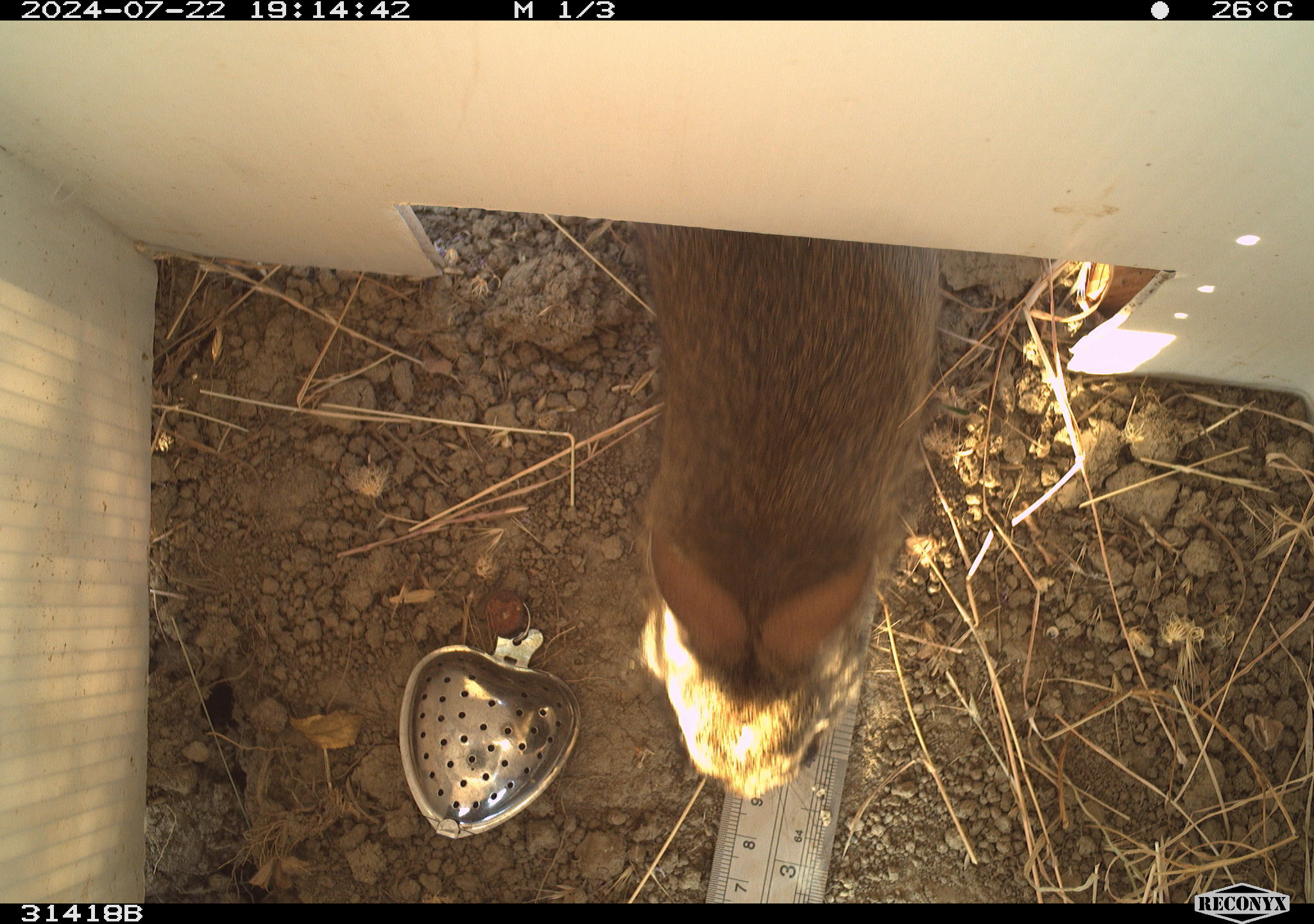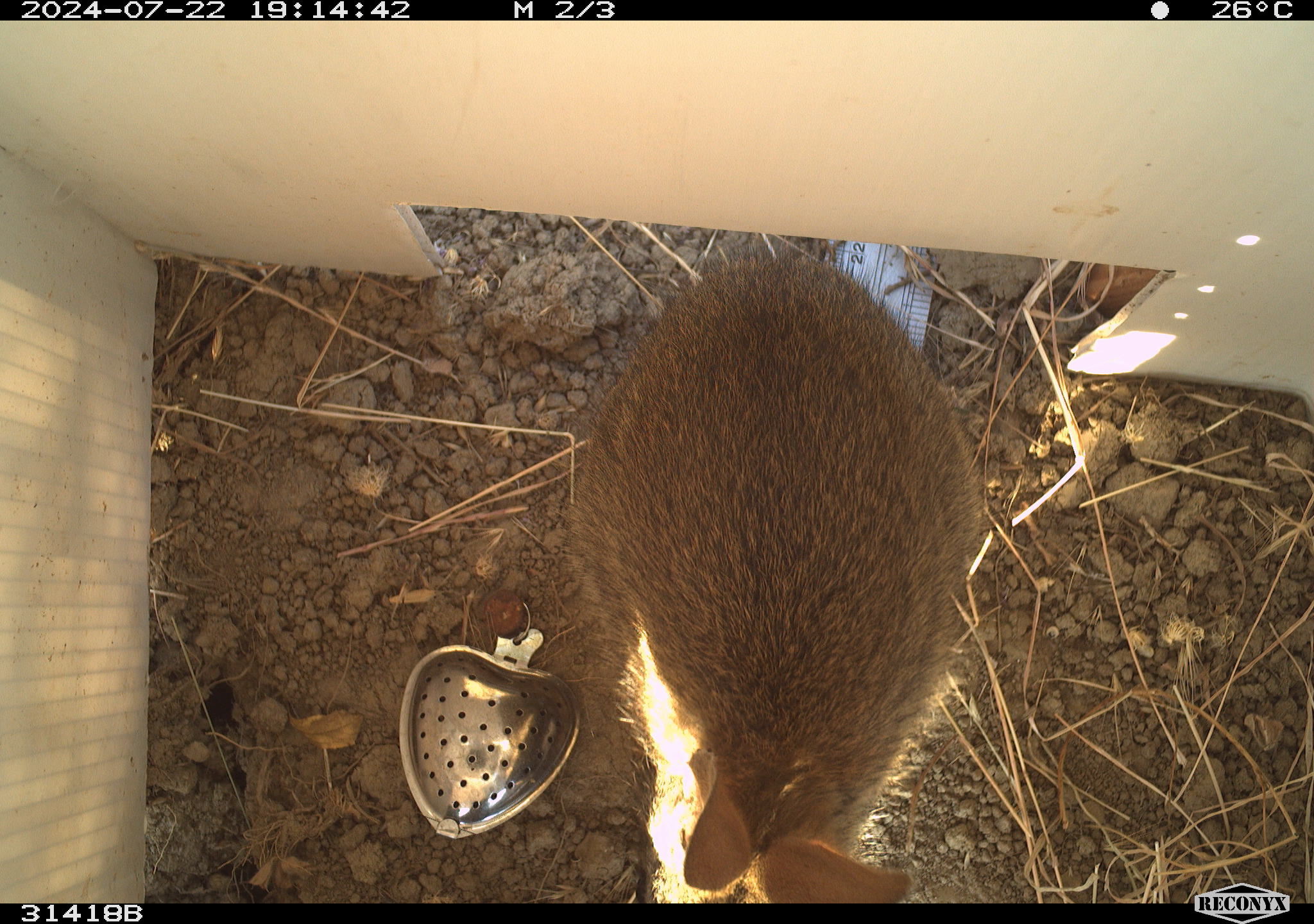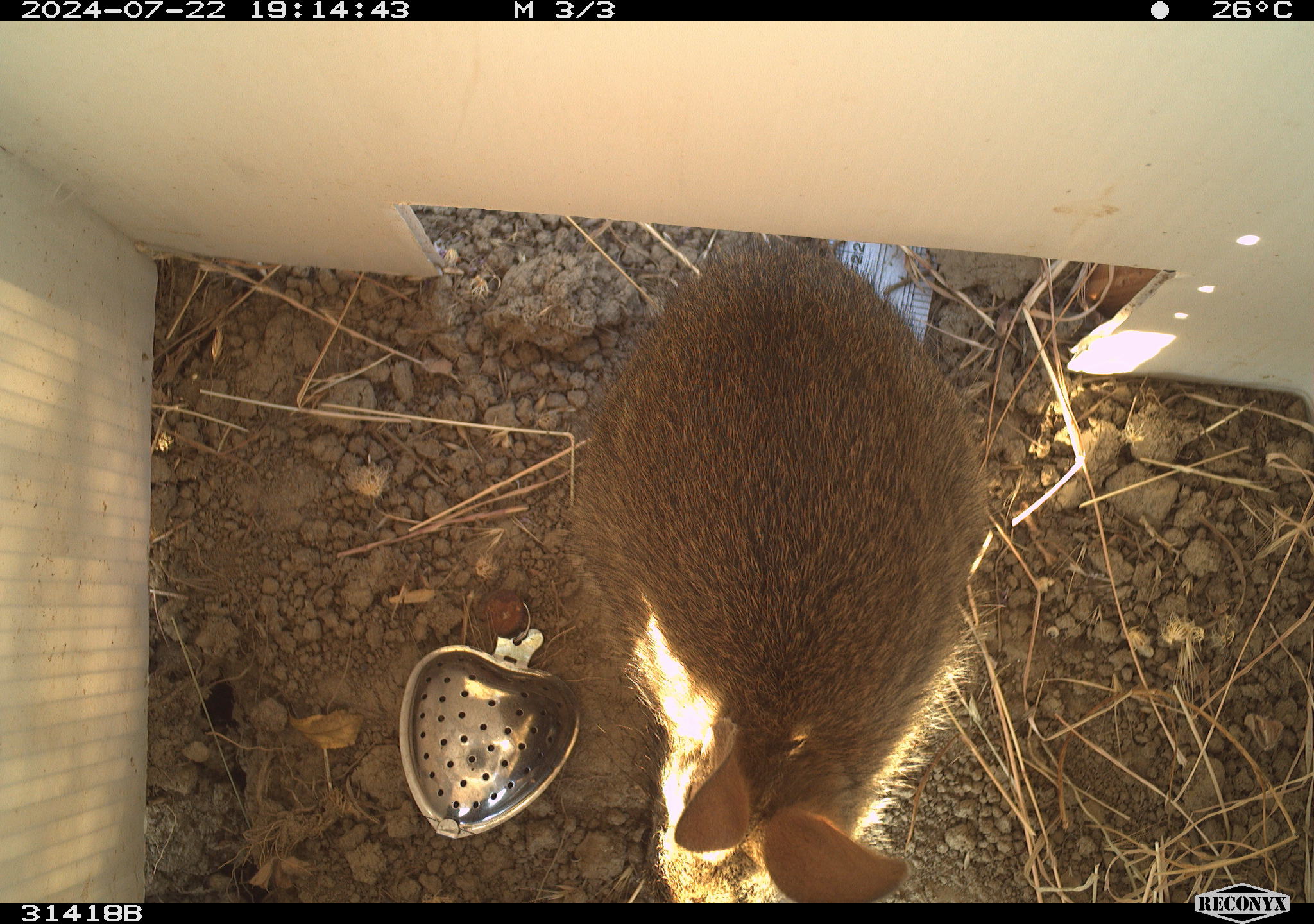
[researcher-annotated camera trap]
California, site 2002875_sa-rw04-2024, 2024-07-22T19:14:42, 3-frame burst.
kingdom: Animalia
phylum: Chordata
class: Mammalia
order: Lagomorpha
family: Leporidae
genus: Sylvilagus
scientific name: Sylvilagus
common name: cottontail rabbits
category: sylvilagus species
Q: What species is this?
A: Sylvilagus species (cottontail rabbits) (Sylvilagus).